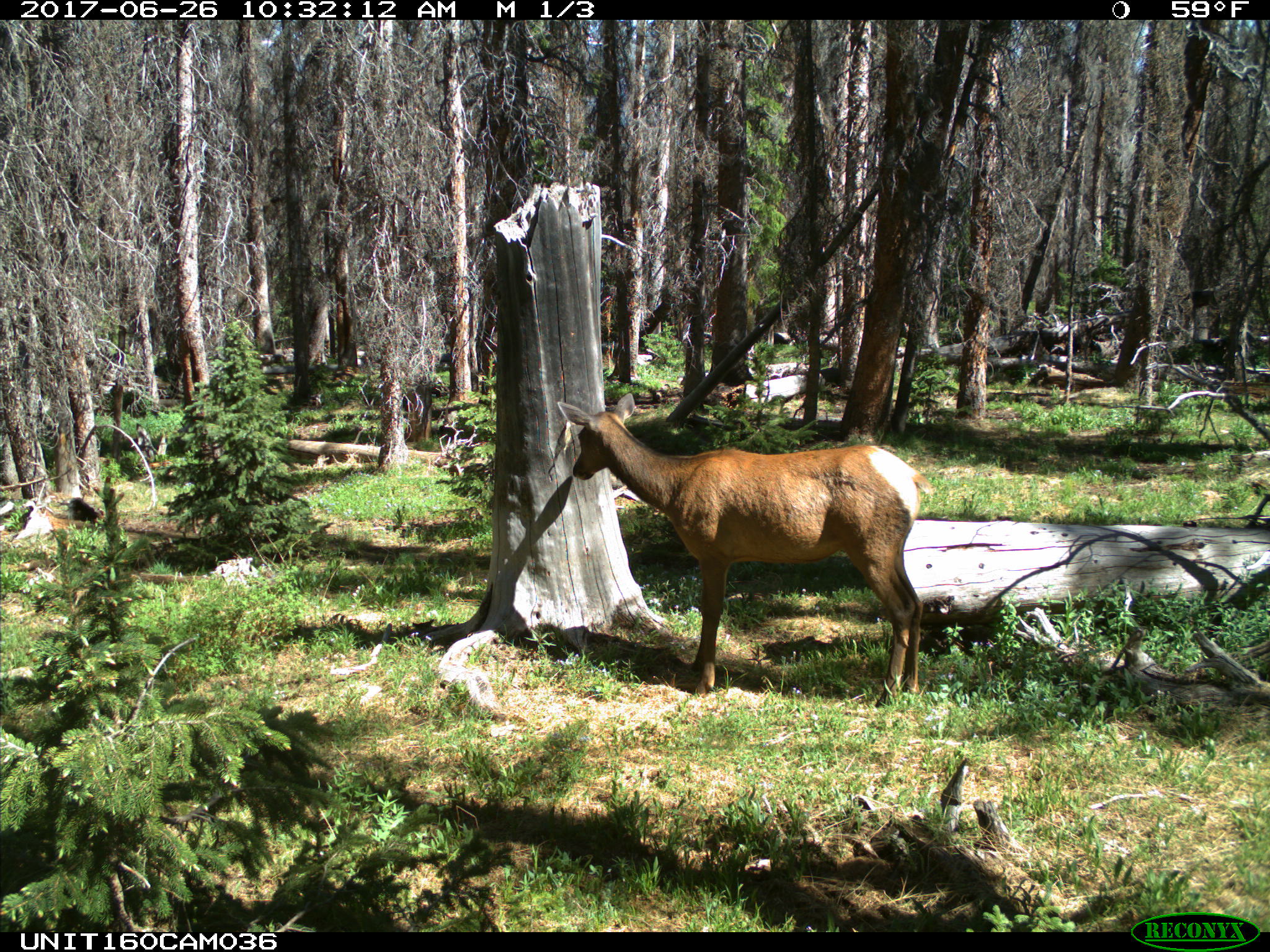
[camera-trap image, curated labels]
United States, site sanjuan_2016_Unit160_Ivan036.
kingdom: Animalia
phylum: Chordata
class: Mammalia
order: Artiodactyla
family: Cervidae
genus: Cervus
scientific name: Cervus elaphus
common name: red deer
Cervus elaphus (red deer).